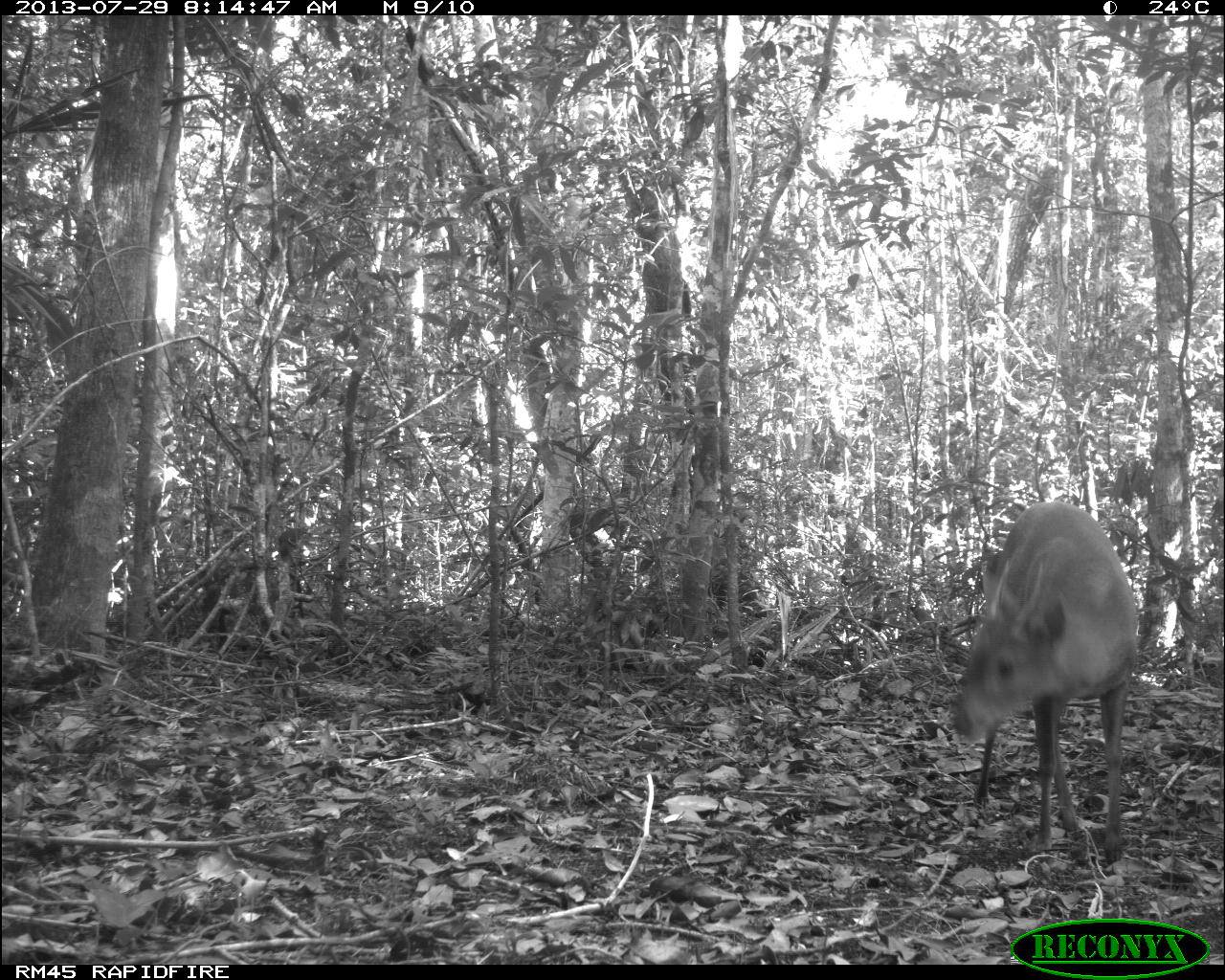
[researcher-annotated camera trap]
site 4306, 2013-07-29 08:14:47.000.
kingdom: Animalia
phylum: Chordata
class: Mammalia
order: Artiodactyla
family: Cervidae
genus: Mazama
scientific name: Mazama temama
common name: central american red brocket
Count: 1.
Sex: male.